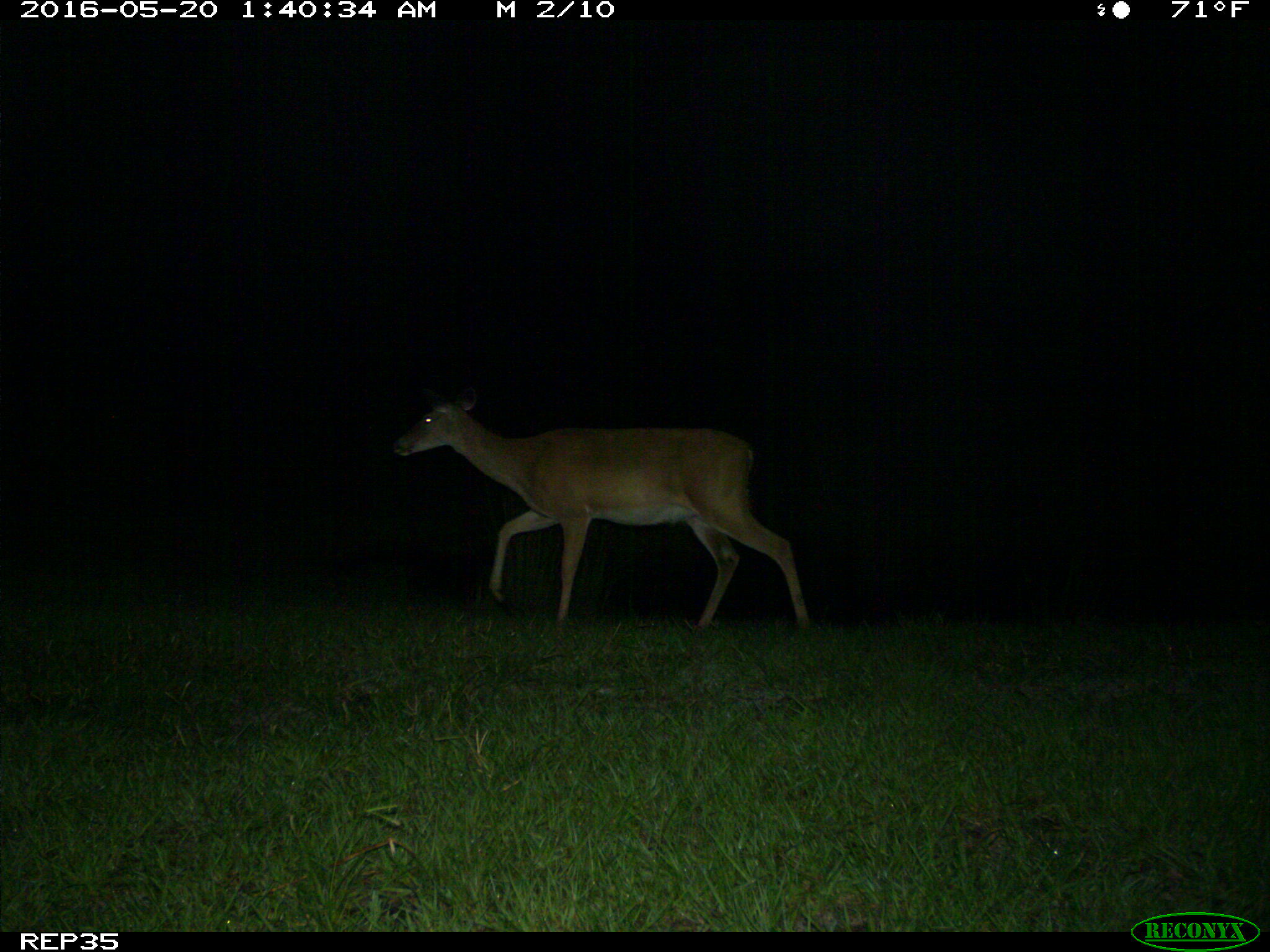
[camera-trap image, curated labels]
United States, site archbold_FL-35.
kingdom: Animalia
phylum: Chordata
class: Mammalia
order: Artiodactyla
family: Cervidae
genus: Odocoileus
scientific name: Odocoileus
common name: deer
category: unidentified deer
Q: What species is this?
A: Unidentified deer (deer) (Odocoileus).